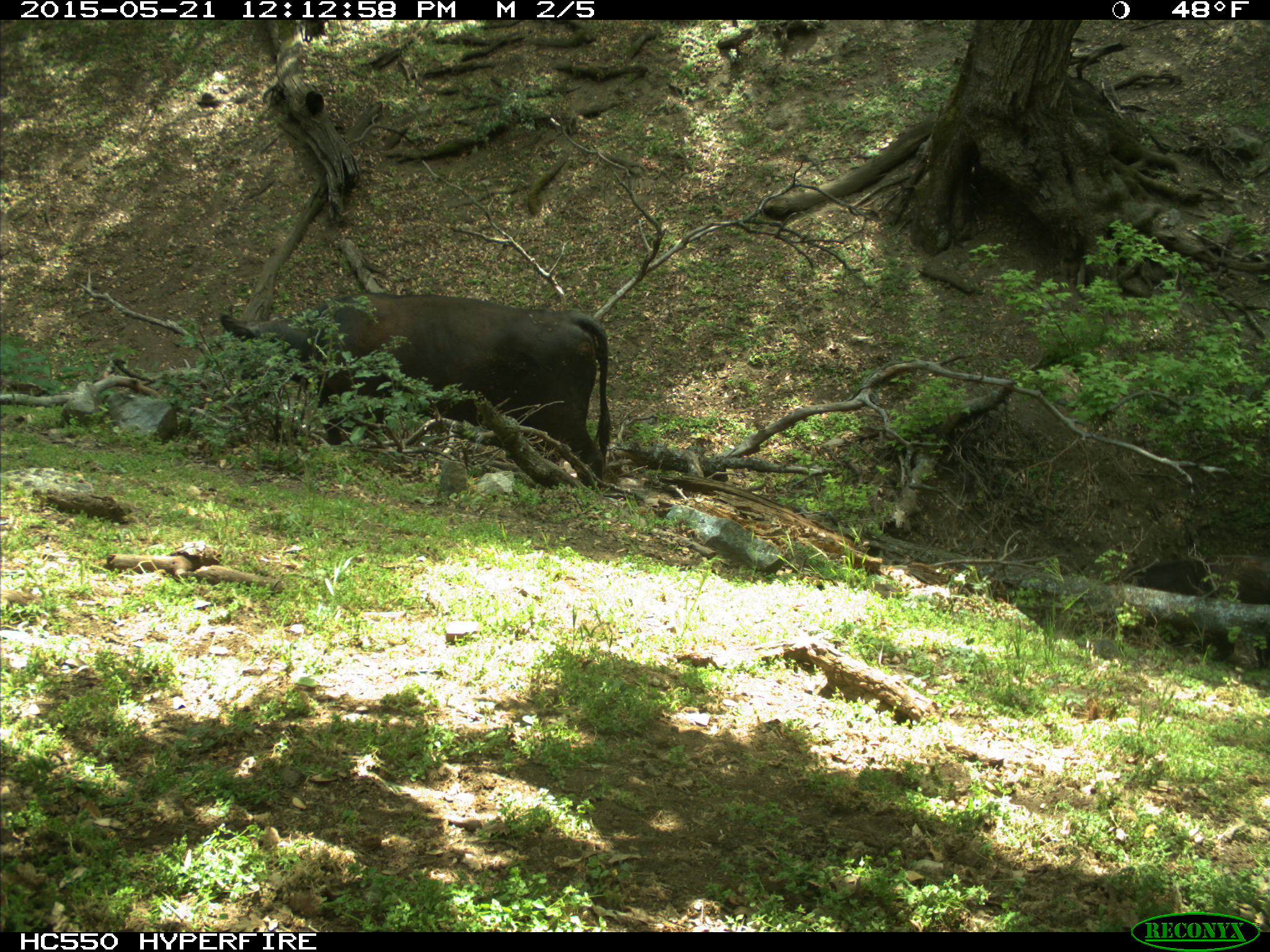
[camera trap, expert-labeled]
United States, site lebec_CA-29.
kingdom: Animalia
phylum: Chordata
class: Mammalia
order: Artiodactyla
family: Bovidae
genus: Bos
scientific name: Bos taurus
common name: domestic cow